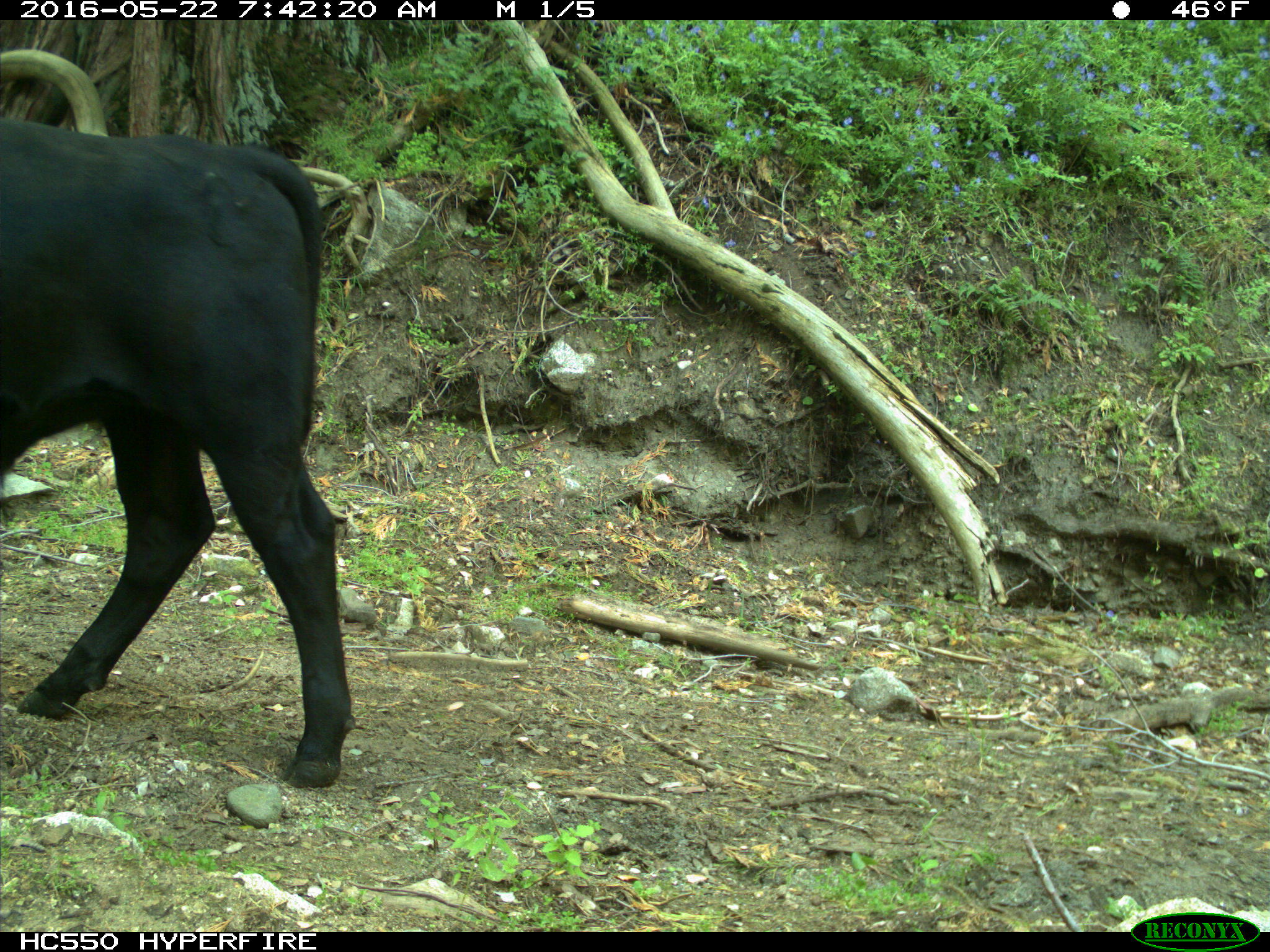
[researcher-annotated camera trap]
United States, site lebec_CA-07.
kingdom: Animalia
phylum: Chordata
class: Mammalia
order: Artiodactyla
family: Bovidae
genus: Bos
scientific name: Bos taurus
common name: domestic cow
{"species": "Bos taurus (domestic cow)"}